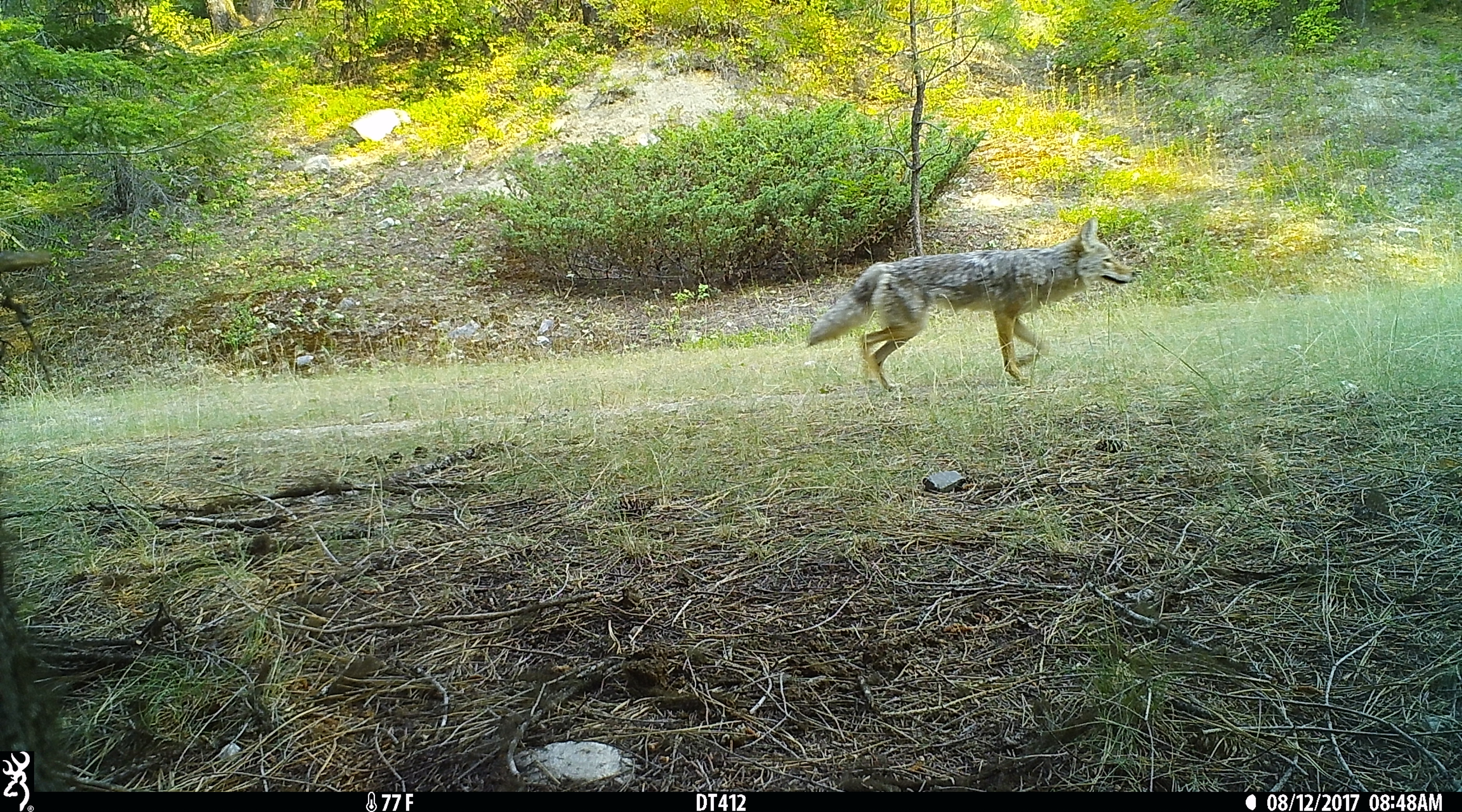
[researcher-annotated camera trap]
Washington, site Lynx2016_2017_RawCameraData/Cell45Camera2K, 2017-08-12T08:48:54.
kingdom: Animalia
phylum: Chordata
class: Mammalia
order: Carnivora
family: Canidae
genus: Canis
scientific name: Canis latrans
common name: coyote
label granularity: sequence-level